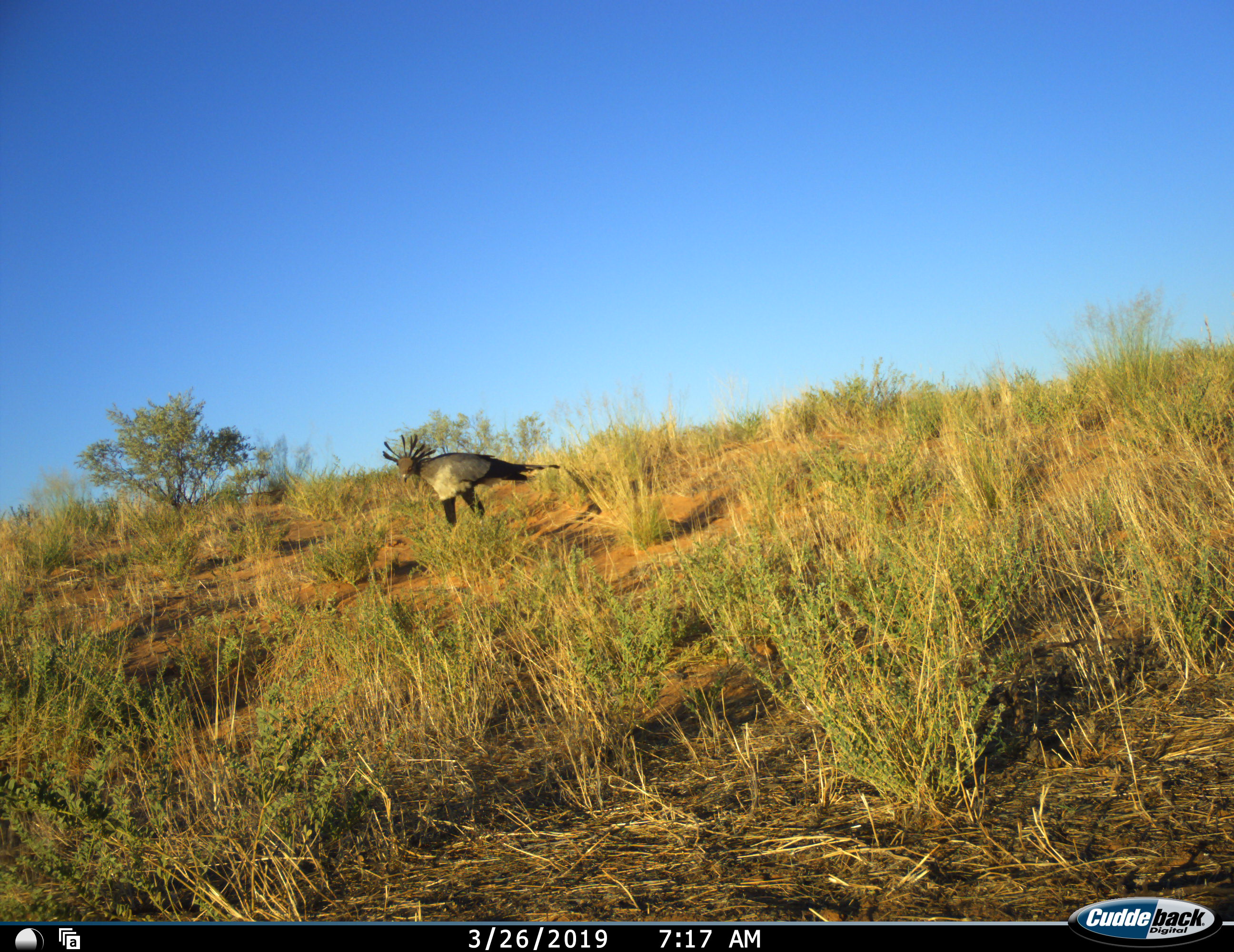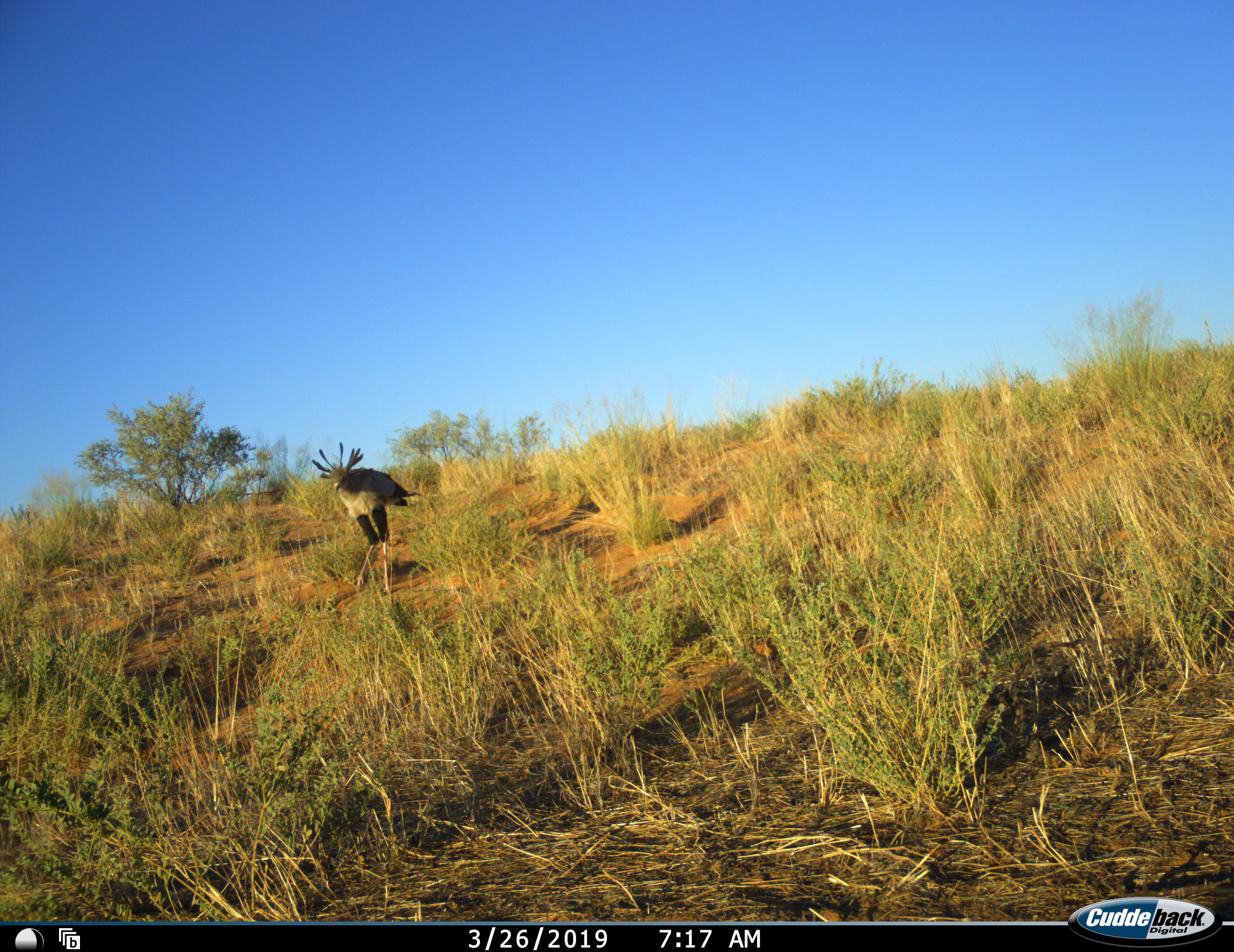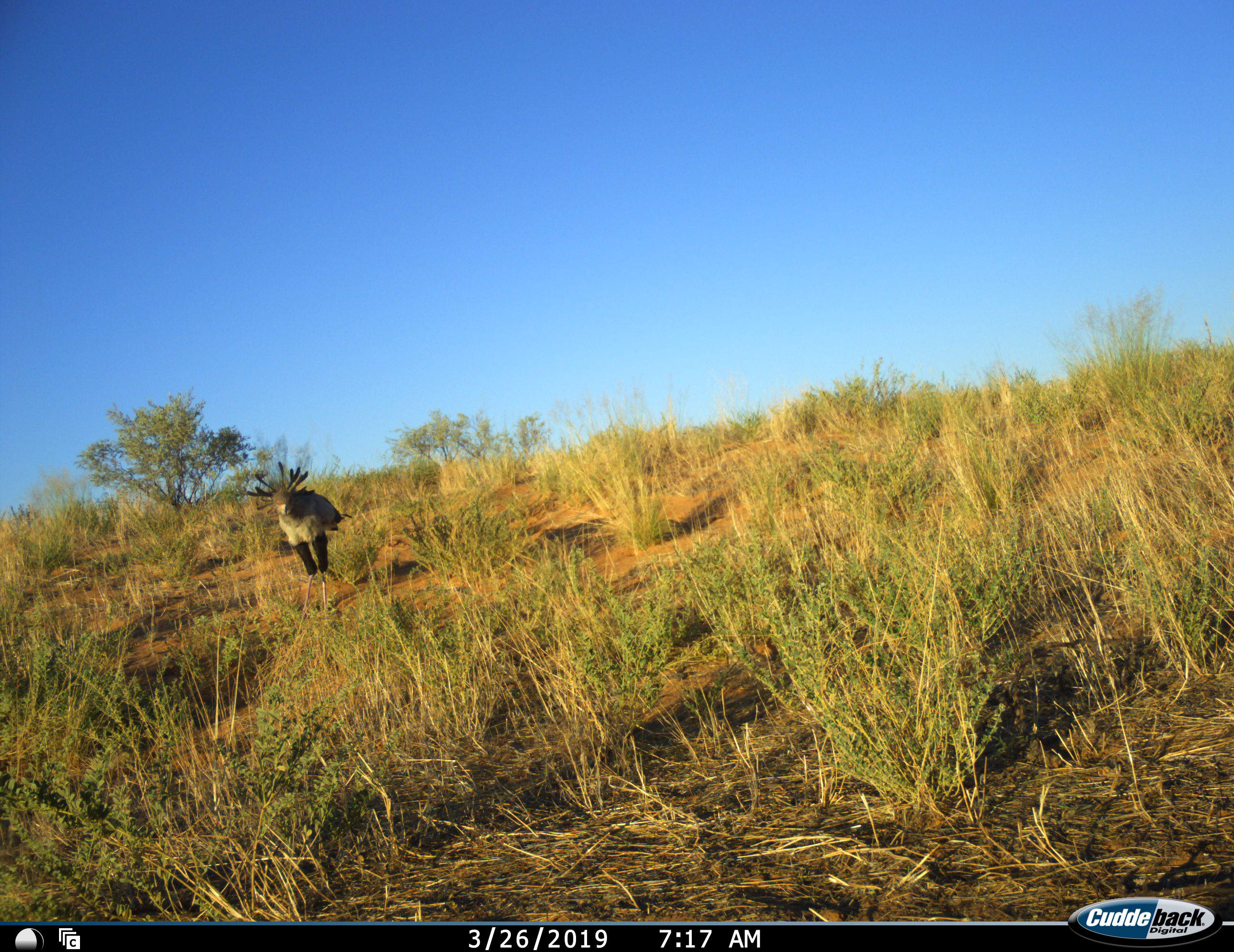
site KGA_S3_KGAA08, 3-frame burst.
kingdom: Animalia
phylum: Chordata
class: Aves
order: Accipitriformes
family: Sagittariidae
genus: Sagittarius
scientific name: Sagittarius serpentarius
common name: secretarybird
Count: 1.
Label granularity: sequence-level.